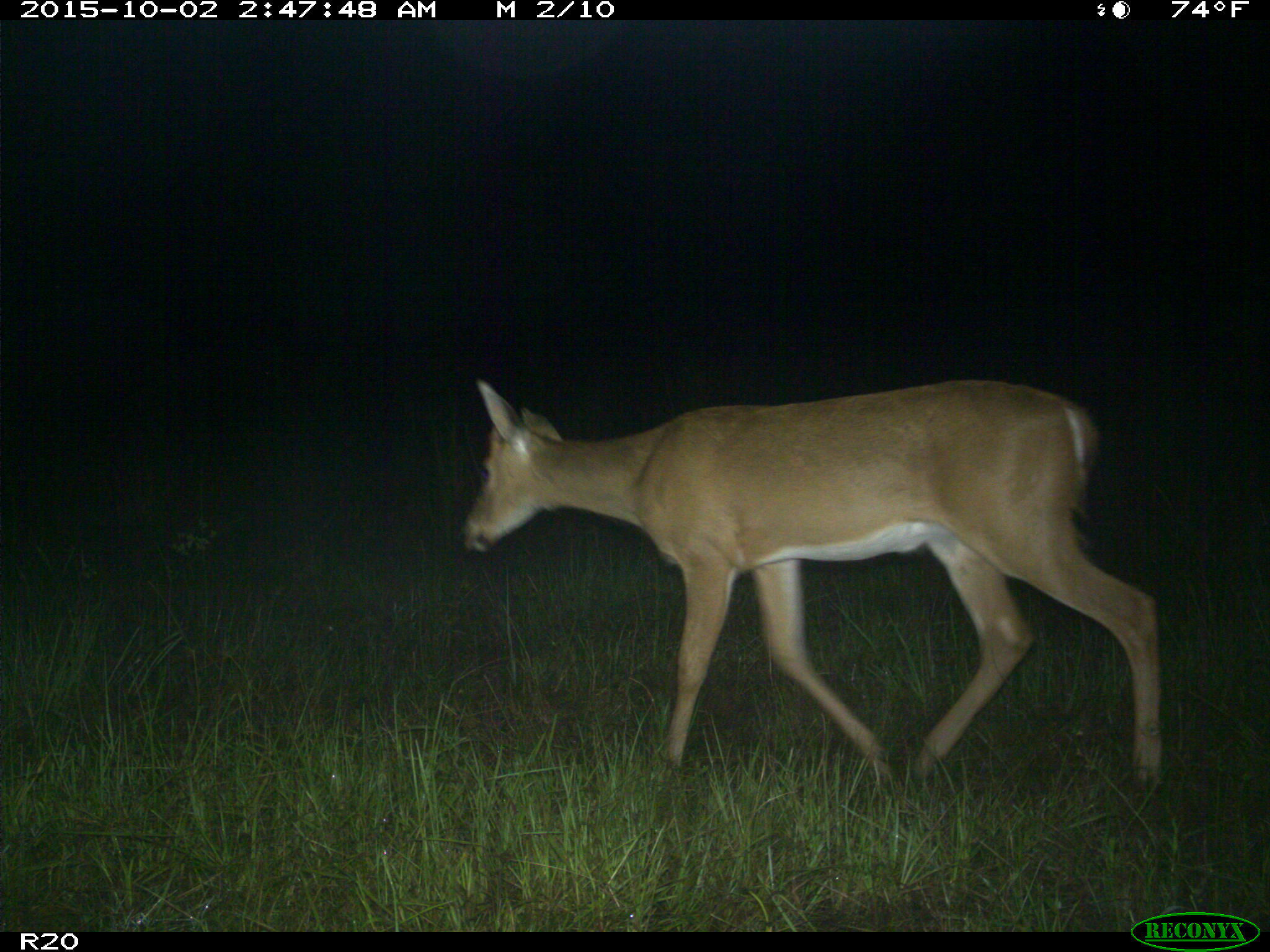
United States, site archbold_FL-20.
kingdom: Animalia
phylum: Chordata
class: Mammalia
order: Artiodactyla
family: Cervidae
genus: Odocoileus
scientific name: Odocoileus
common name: deer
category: unidentified deer